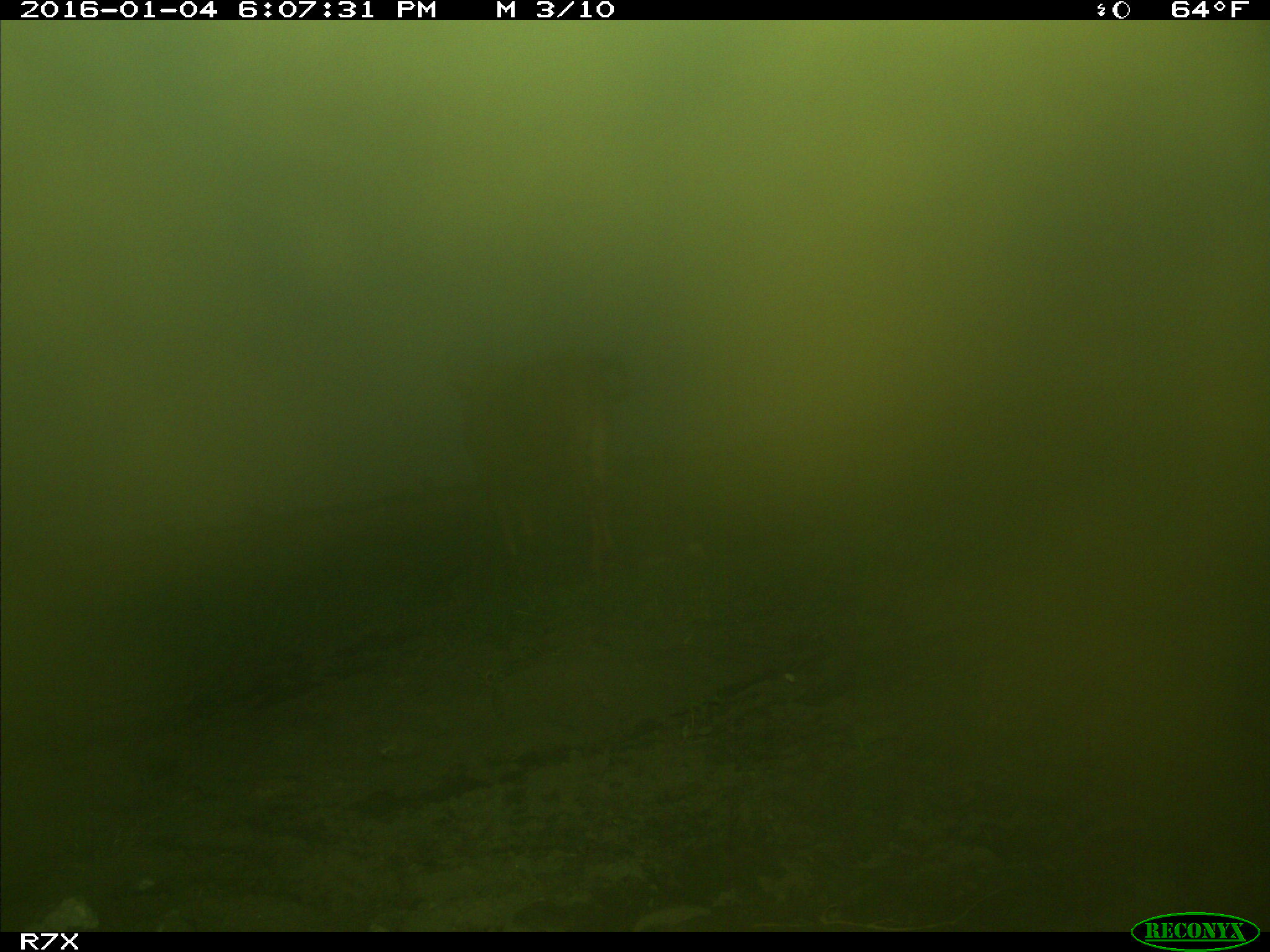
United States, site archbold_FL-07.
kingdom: Animalia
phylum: Chordata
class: Mammalia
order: Artiodactyla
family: Bovidae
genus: Bos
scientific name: Bos taurus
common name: domestic cow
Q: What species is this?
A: Bos taurus (domestic cow).